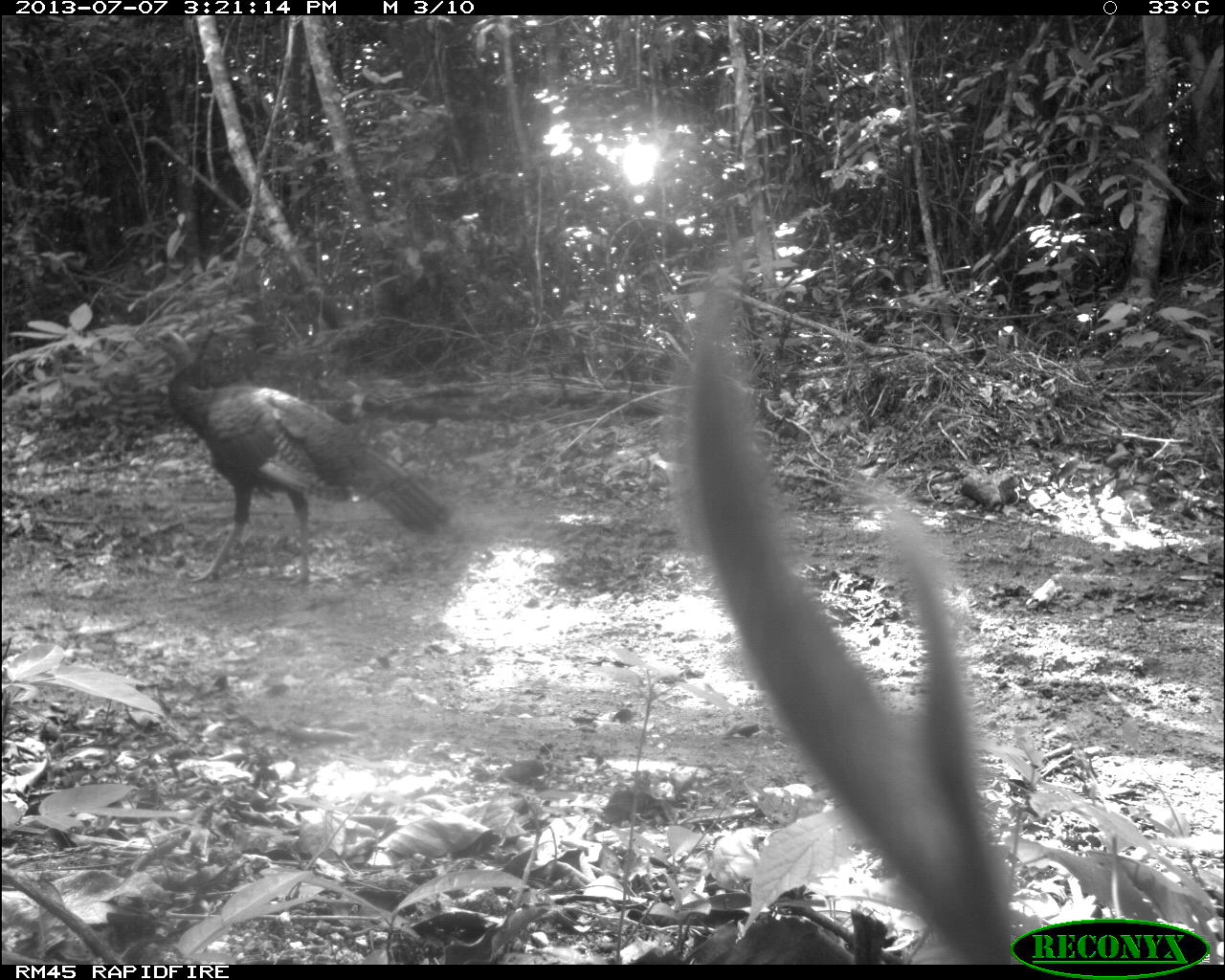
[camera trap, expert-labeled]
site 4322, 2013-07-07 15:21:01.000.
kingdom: Animalia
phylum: Chordata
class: Aves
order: Galliformes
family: Phasianidae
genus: Meleagris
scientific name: Meleagris ocellata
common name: ocellated turkey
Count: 1.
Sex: male.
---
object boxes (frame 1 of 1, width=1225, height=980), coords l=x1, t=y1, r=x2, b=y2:
meleagris ocellata: l=146, t=320, r=452, b=588